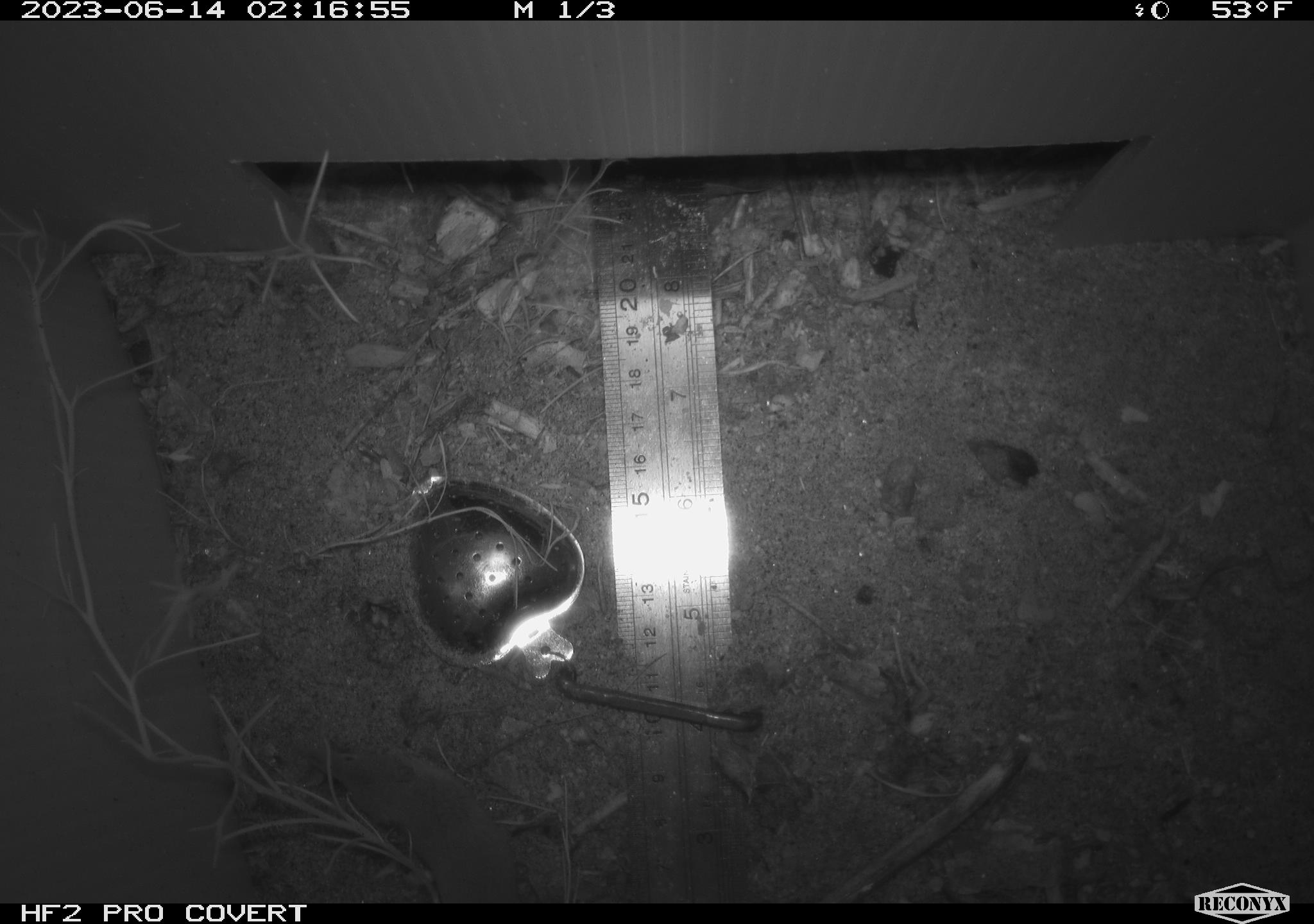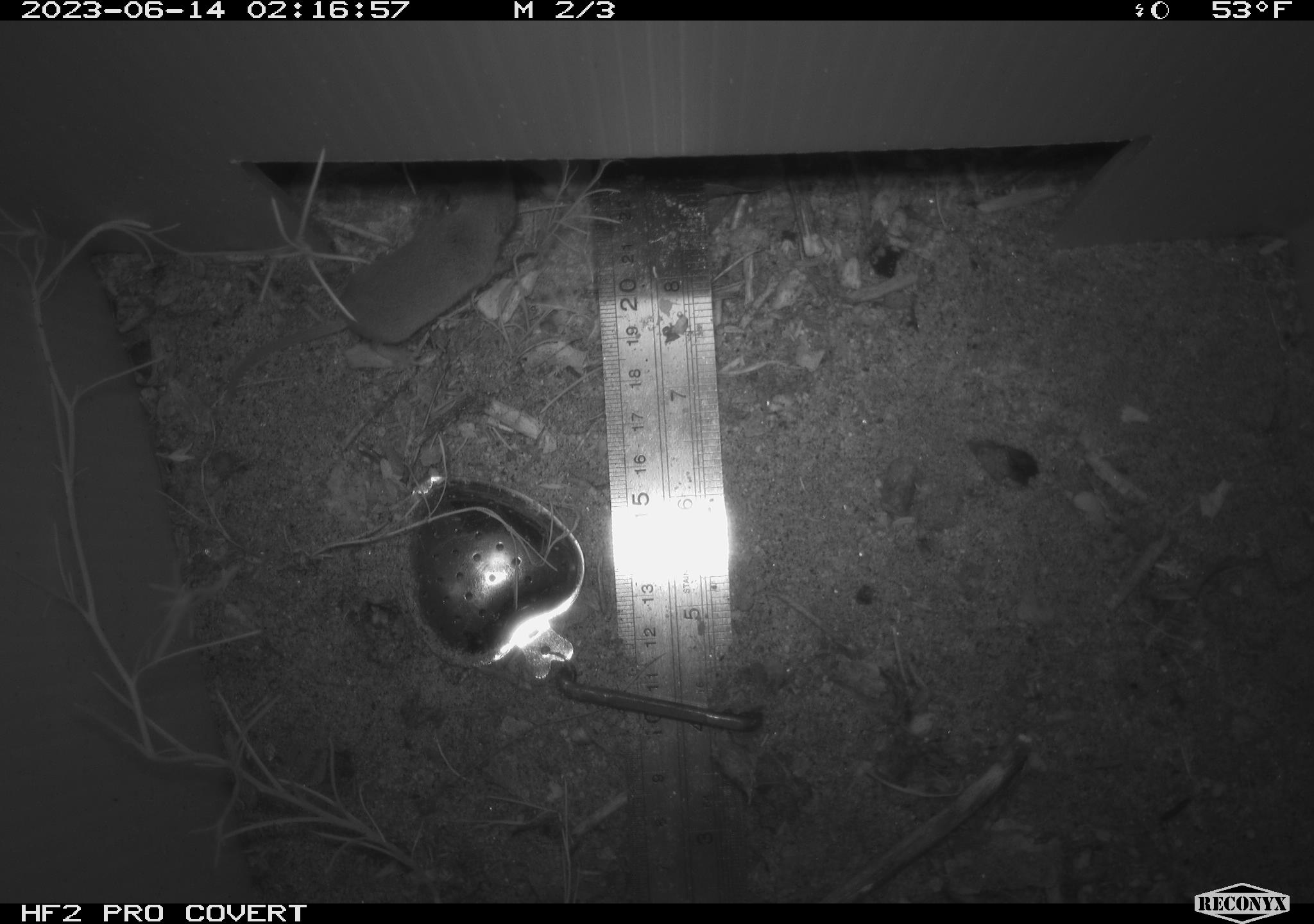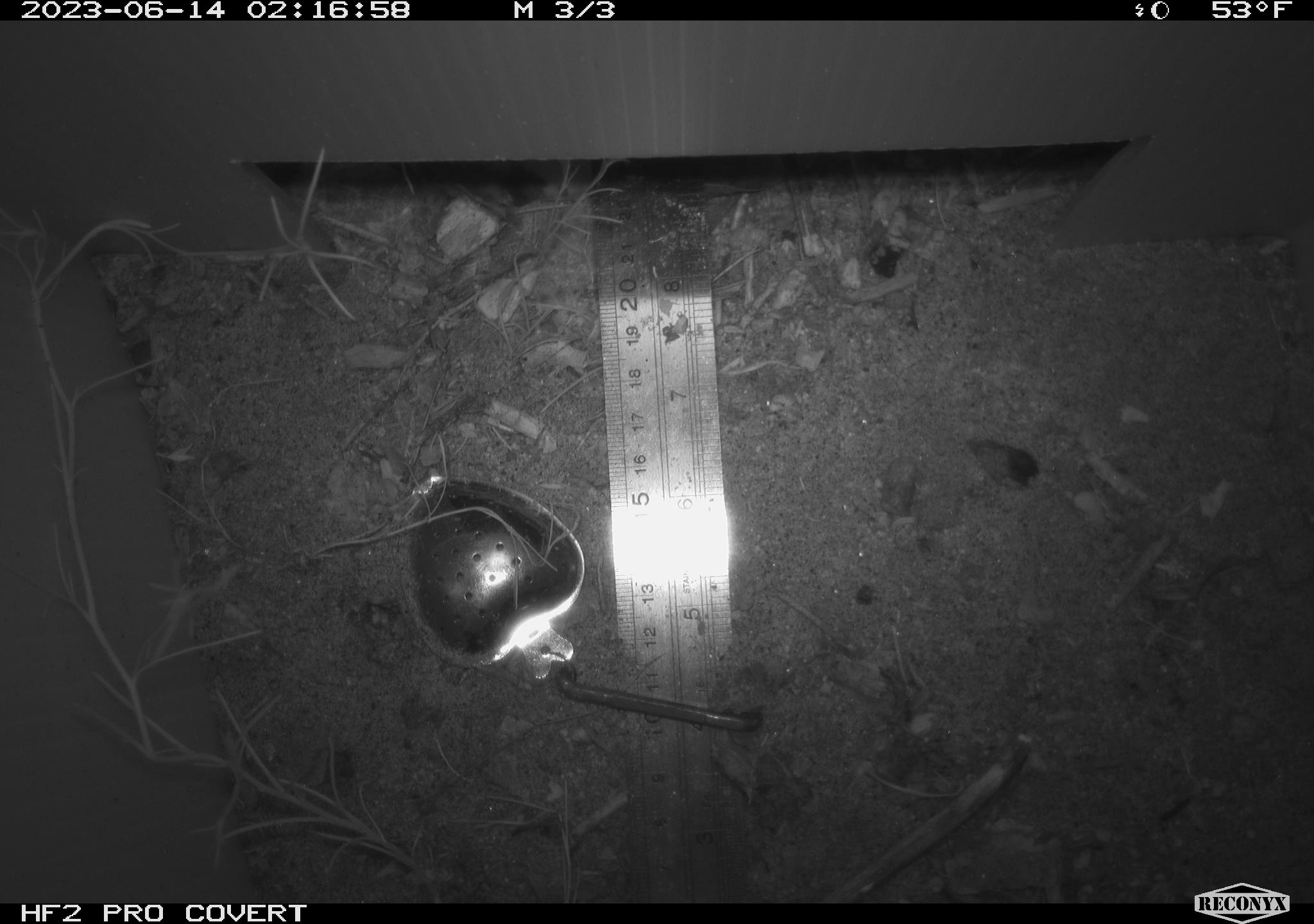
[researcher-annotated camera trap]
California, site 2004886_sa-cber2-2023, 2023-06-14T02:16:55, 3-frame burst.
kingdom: Animalia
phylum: Chordata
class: Mammalia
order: Eulipotyphla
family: Soricidae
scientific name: Soricidae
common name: shrews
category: soricidae family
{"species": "soricidae family (shrews) (Soricidae)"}